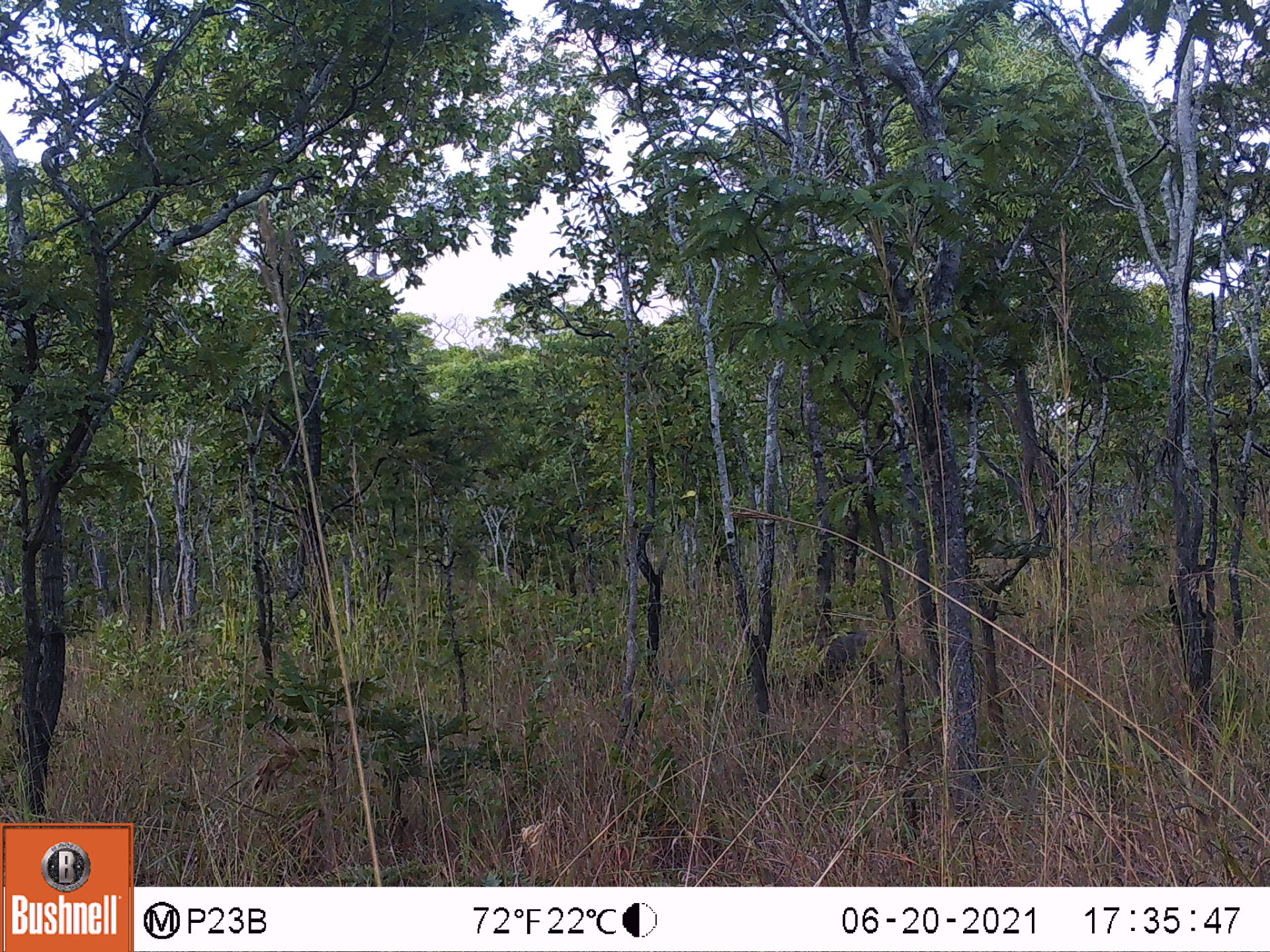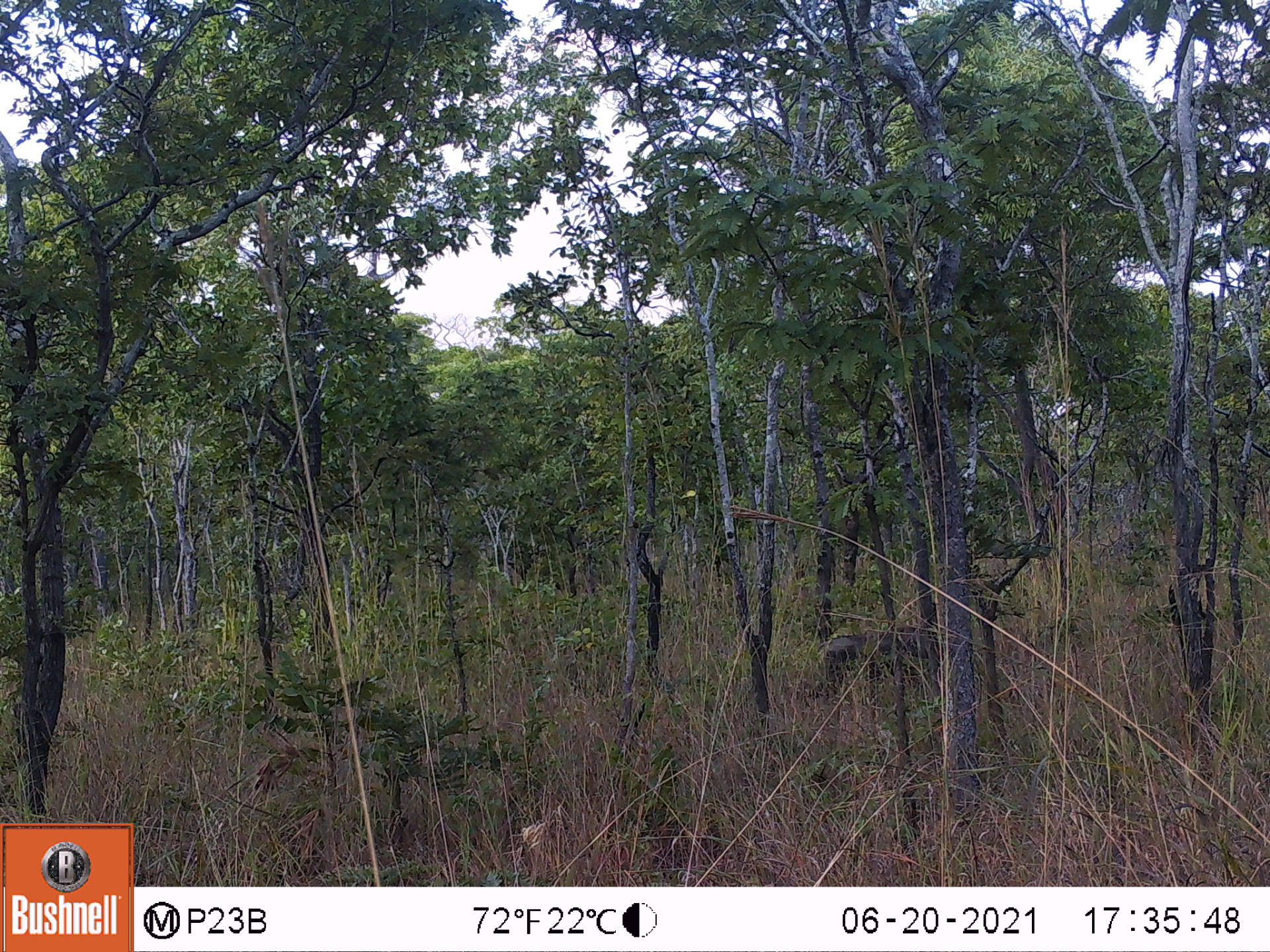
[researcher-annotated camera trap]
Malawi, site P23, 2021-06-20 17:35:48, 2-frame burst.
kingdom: Animalia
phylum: Chordata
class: Mammalia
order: Artiodactyla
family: Suidae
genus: Phacochoerus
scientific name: Phacochoerus africanus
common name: common warthog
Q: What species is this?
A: Common warthog (Phacochoerus africanus).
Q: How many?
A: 1.